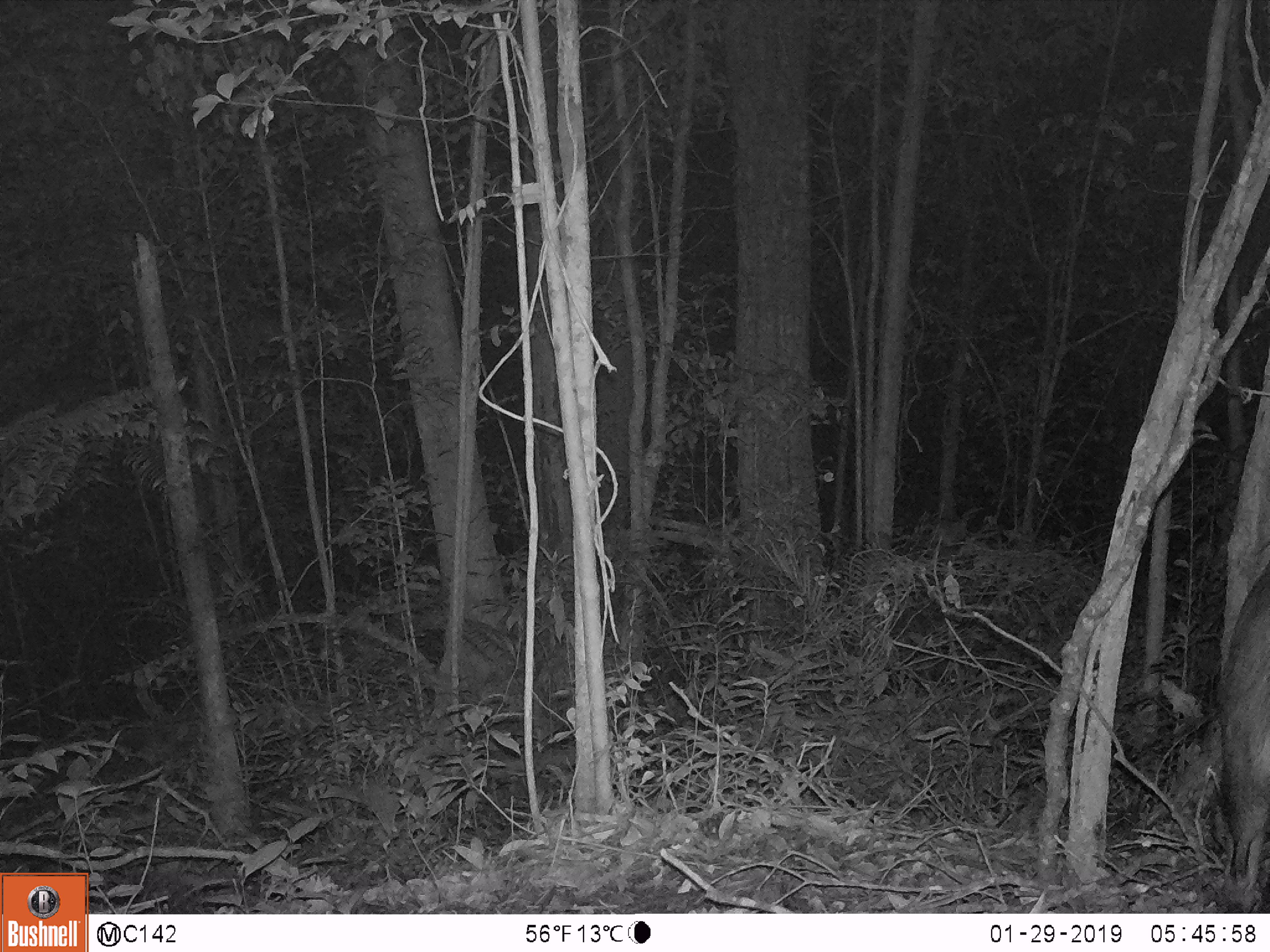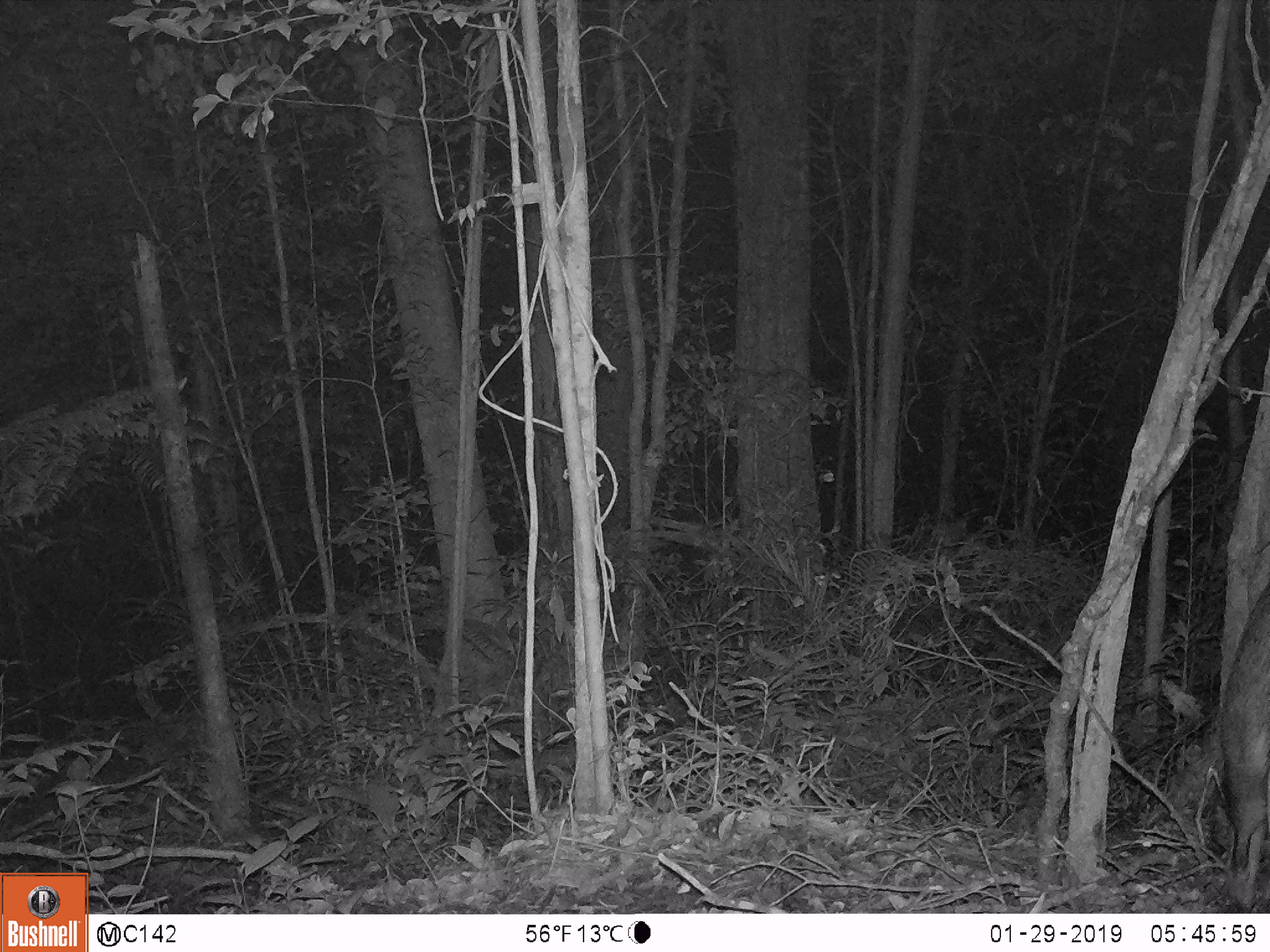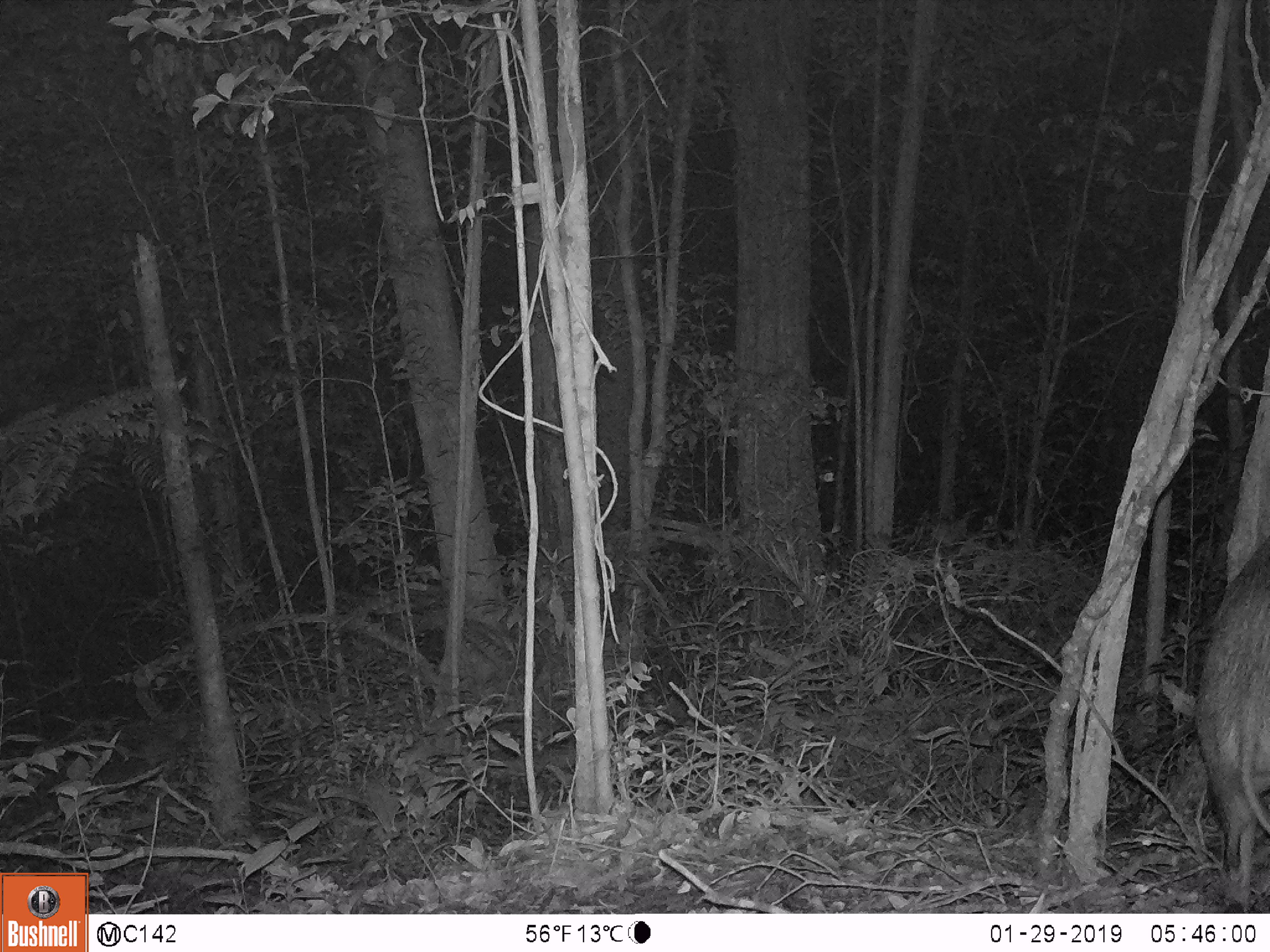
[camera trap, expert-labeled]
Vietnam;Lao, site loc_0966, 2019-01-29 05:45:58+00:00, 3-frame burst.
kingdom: Animalia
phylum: Chordata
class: Mammalia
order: Artiodactyla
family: Suidae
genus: Sus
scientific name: Sus scrofa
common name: eurasian wild pig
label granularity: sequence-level